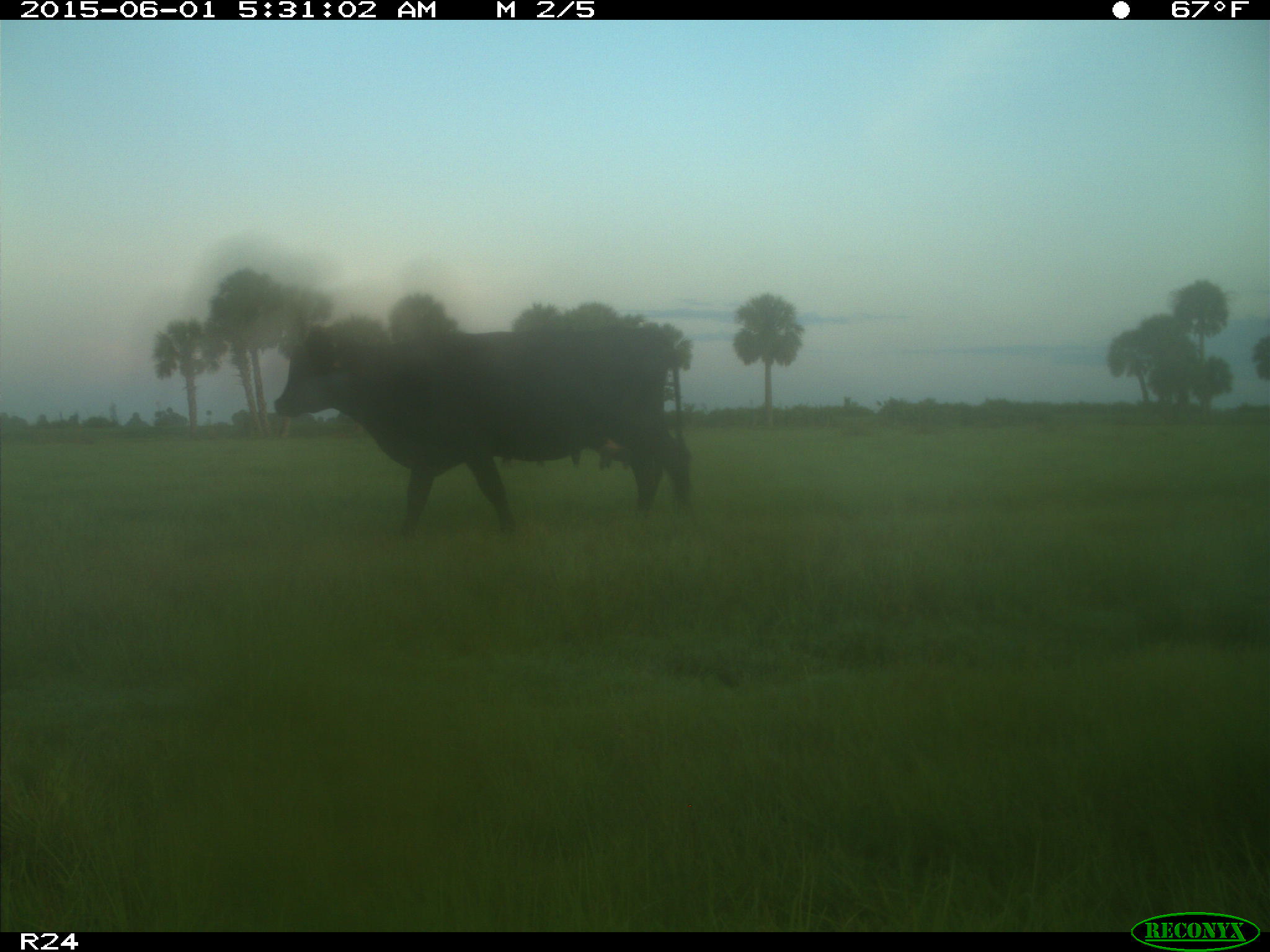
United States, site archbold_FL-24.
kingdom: Animalia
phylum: Chordata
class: Mammalia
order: Artiodactyla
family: Bovidae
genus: Bos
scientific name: Bos taurus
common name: domestic cow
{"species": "Bos taurus (domestic cow)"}